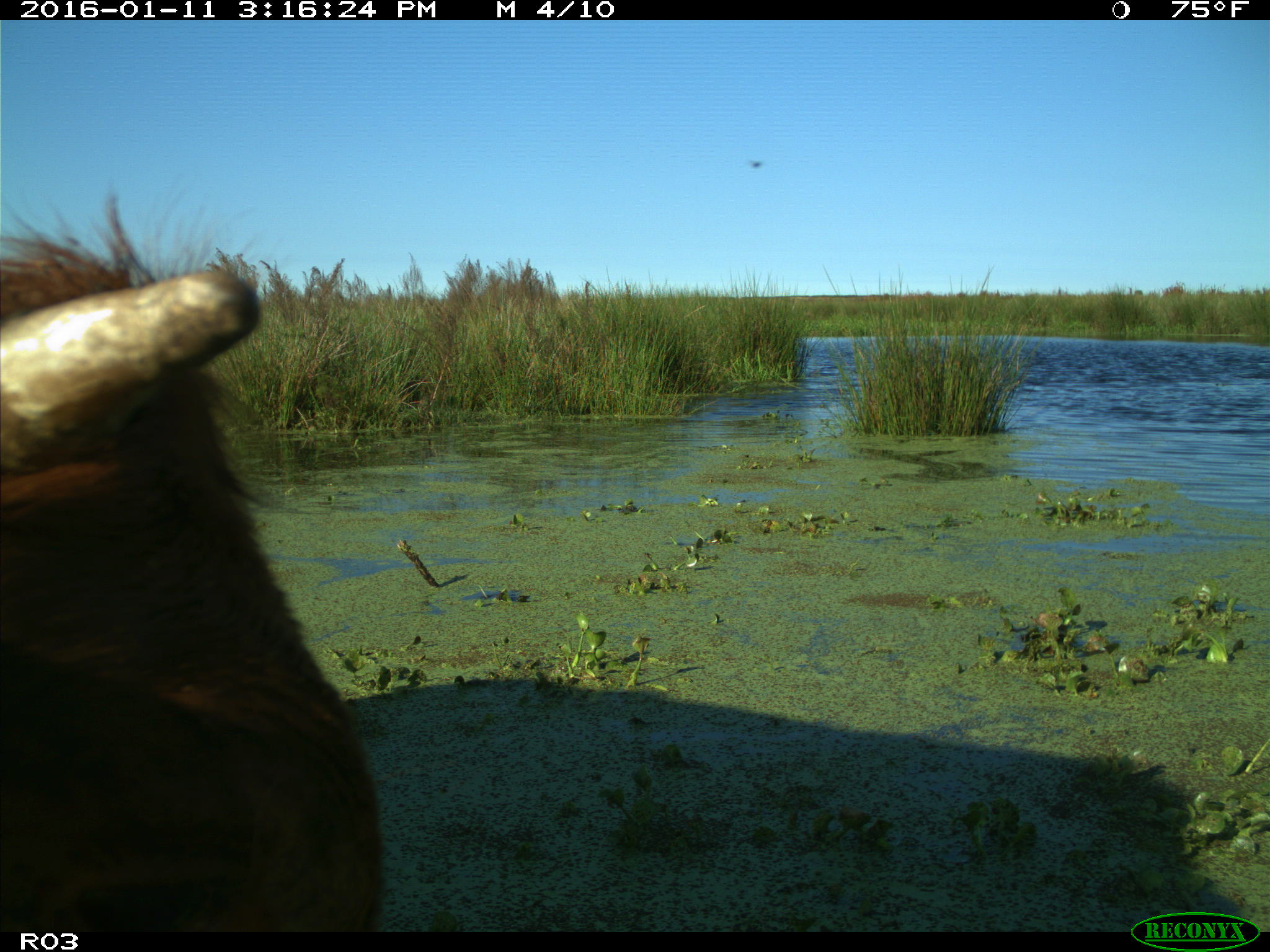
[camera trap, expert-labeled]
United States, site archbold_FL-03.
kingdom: Animalia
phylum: Chordata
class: Mammalia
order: Artiodactyla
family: Bovidae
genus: Bos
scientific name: Bos taurus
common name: domestic cow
Bos taurus (domestic cow).